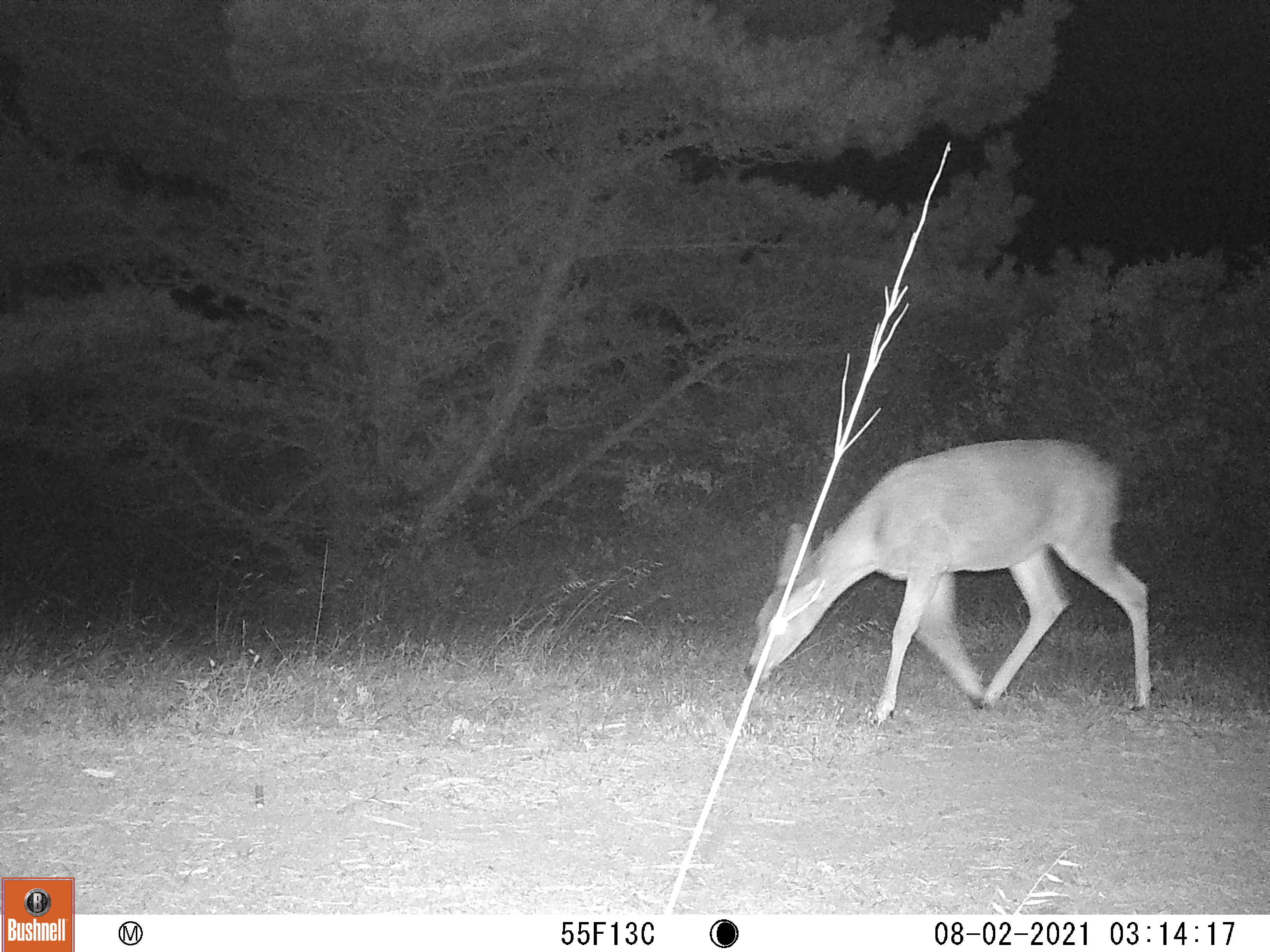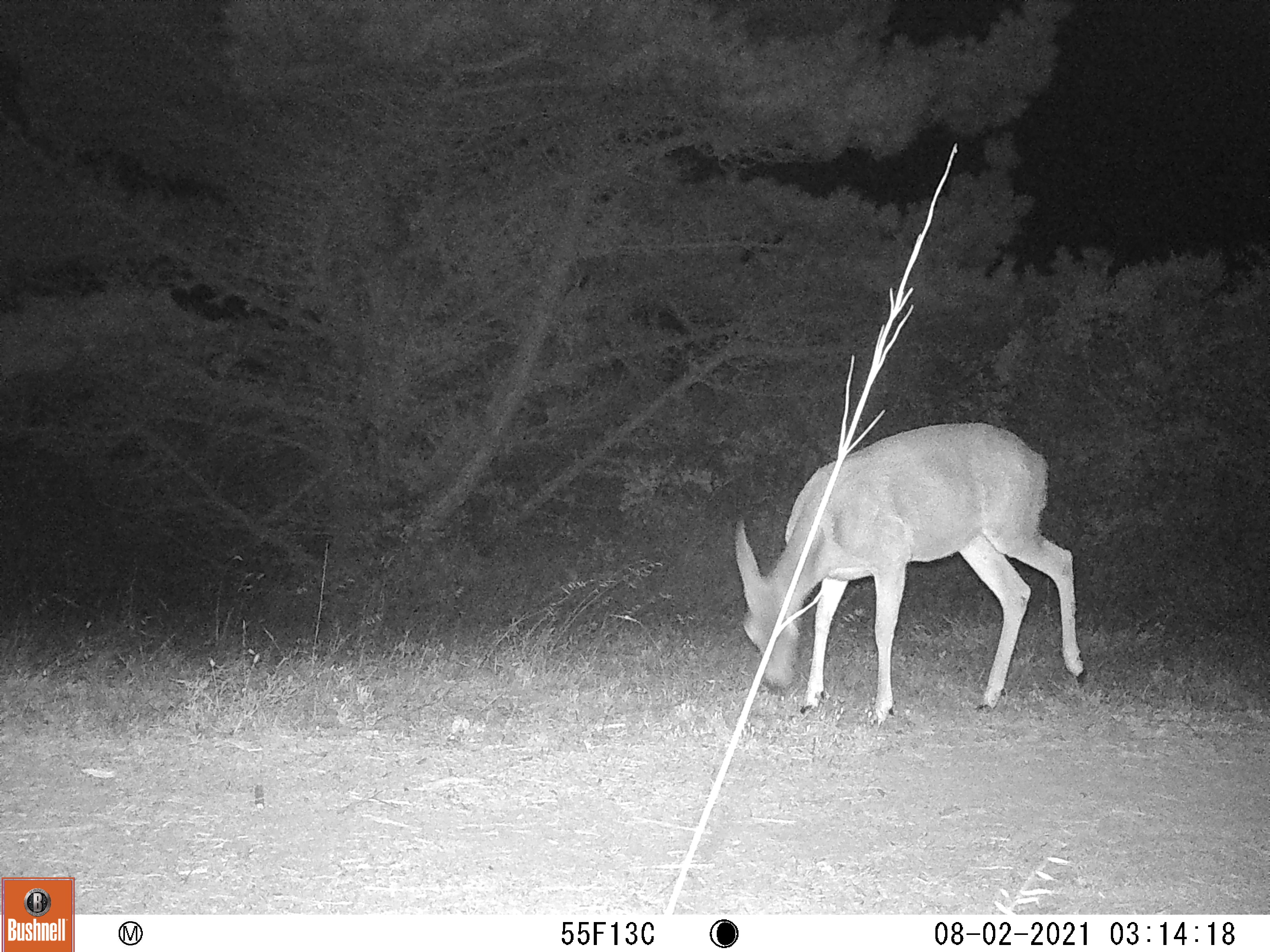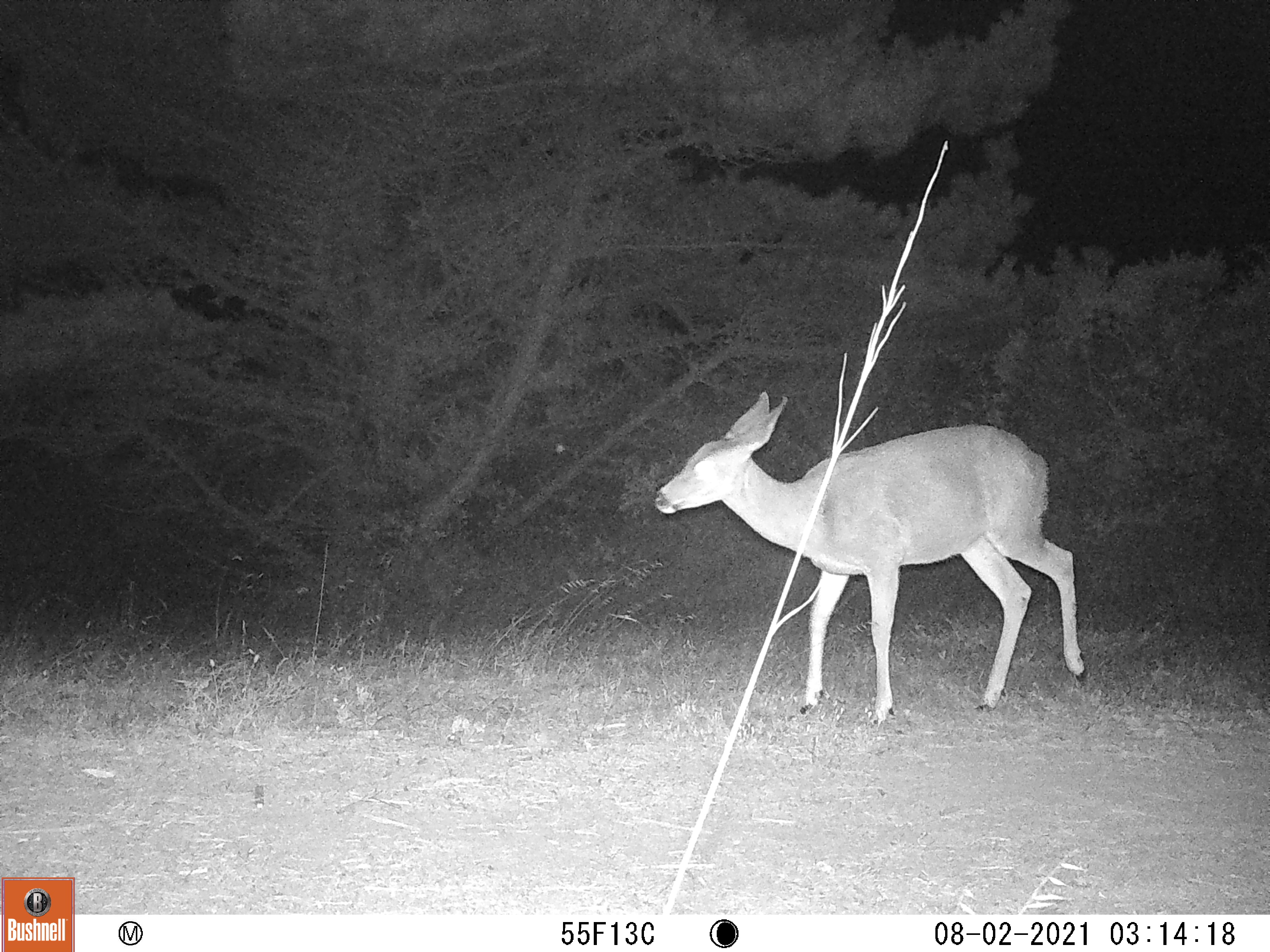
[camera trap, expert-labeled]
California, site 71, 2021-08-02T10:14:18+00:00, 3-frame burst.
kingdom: Animalia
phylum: Chordata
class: Mammalia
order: Artiodactyla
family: Cervidae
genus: Odocoileus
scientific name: Odocoileus hemionus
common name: mule deer